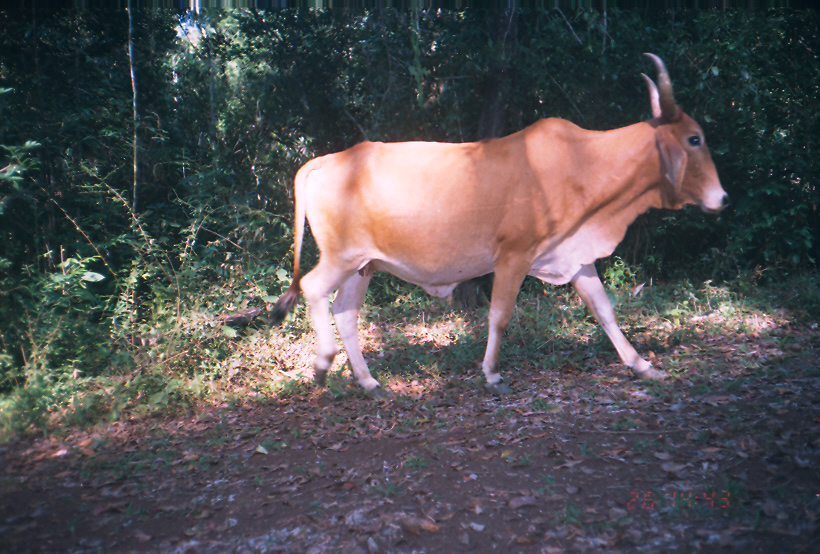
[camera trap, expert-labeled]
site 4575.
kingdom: Animalia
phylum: Chordata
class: Mammalia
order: Artiodactyla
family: Bovidae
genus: Bos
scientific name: Bos taurus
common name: domestic cattle